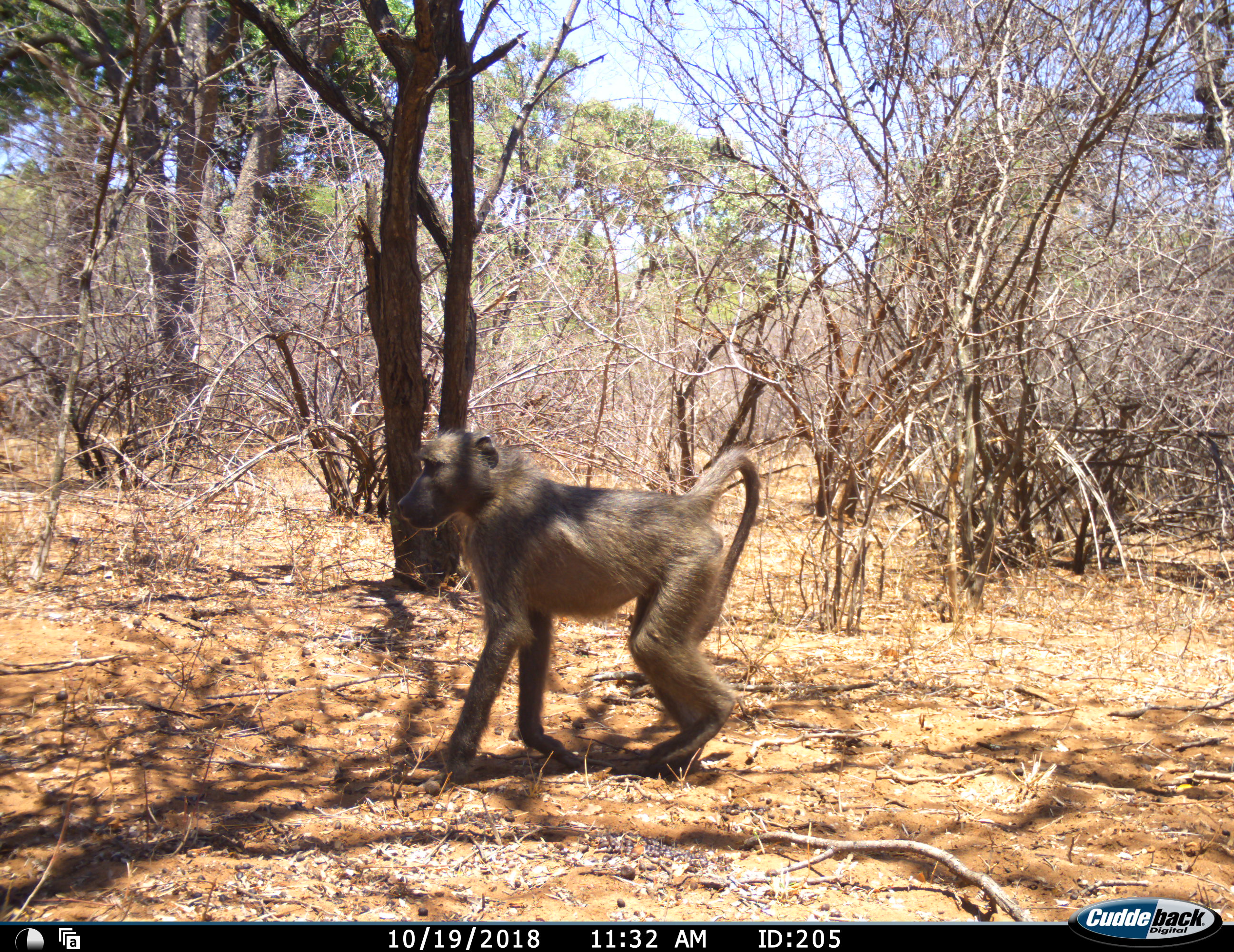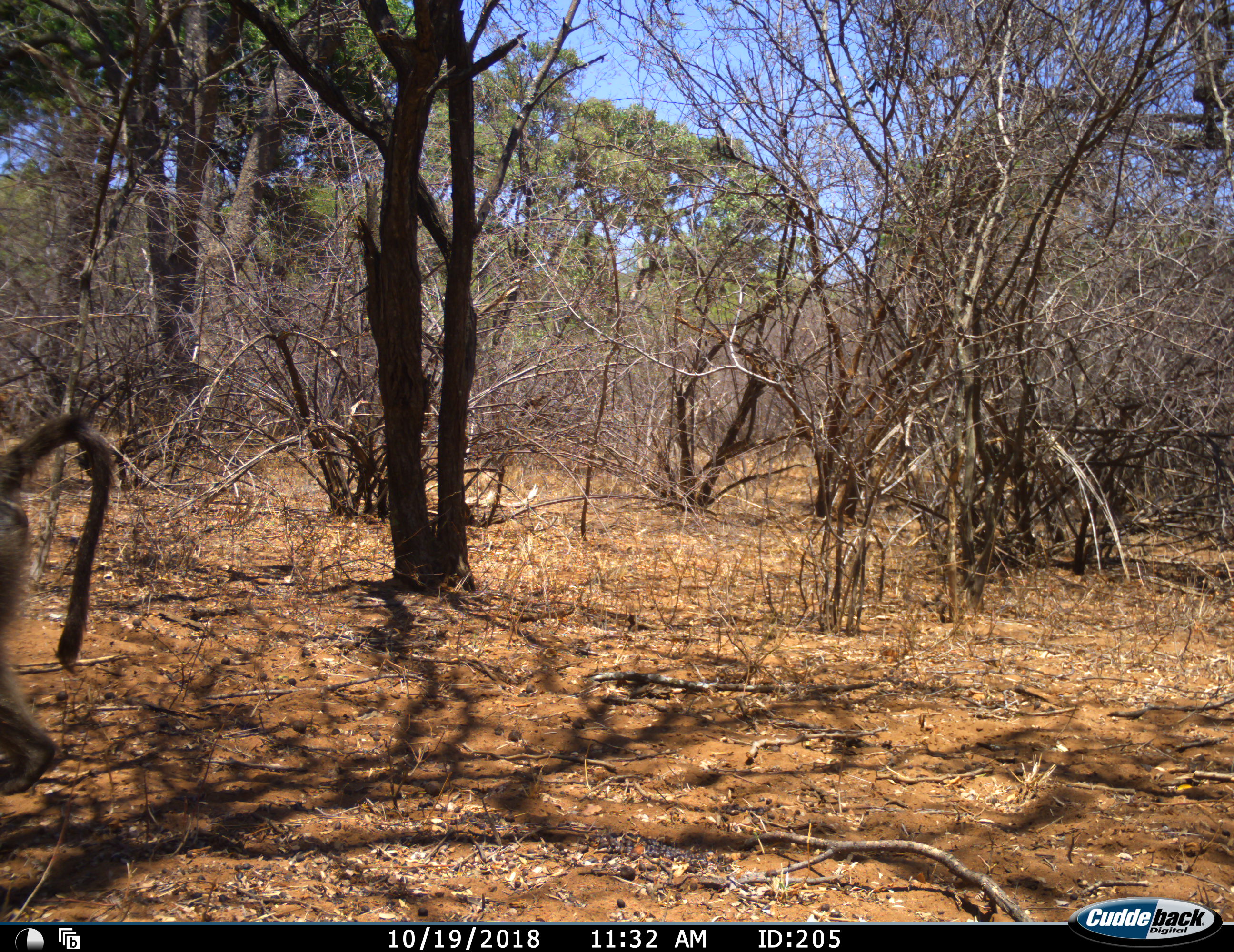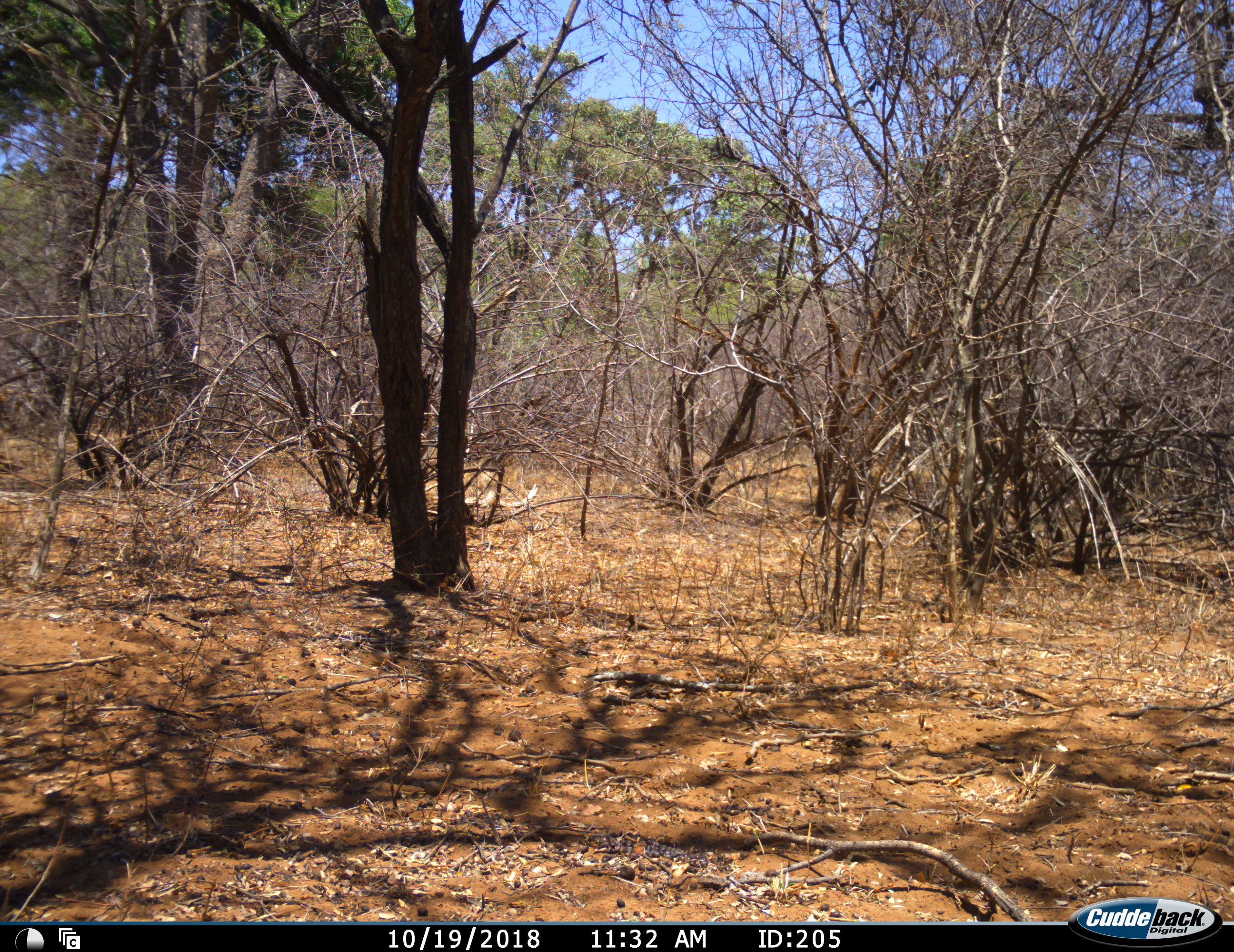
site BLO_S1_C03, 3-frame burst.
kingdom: Animalia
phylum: Chordata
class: Mammalia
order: Primates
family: Cercopithecidae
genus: Papio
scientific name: Papio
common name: baboon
Baboon (Papio), count 1. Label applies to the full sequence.